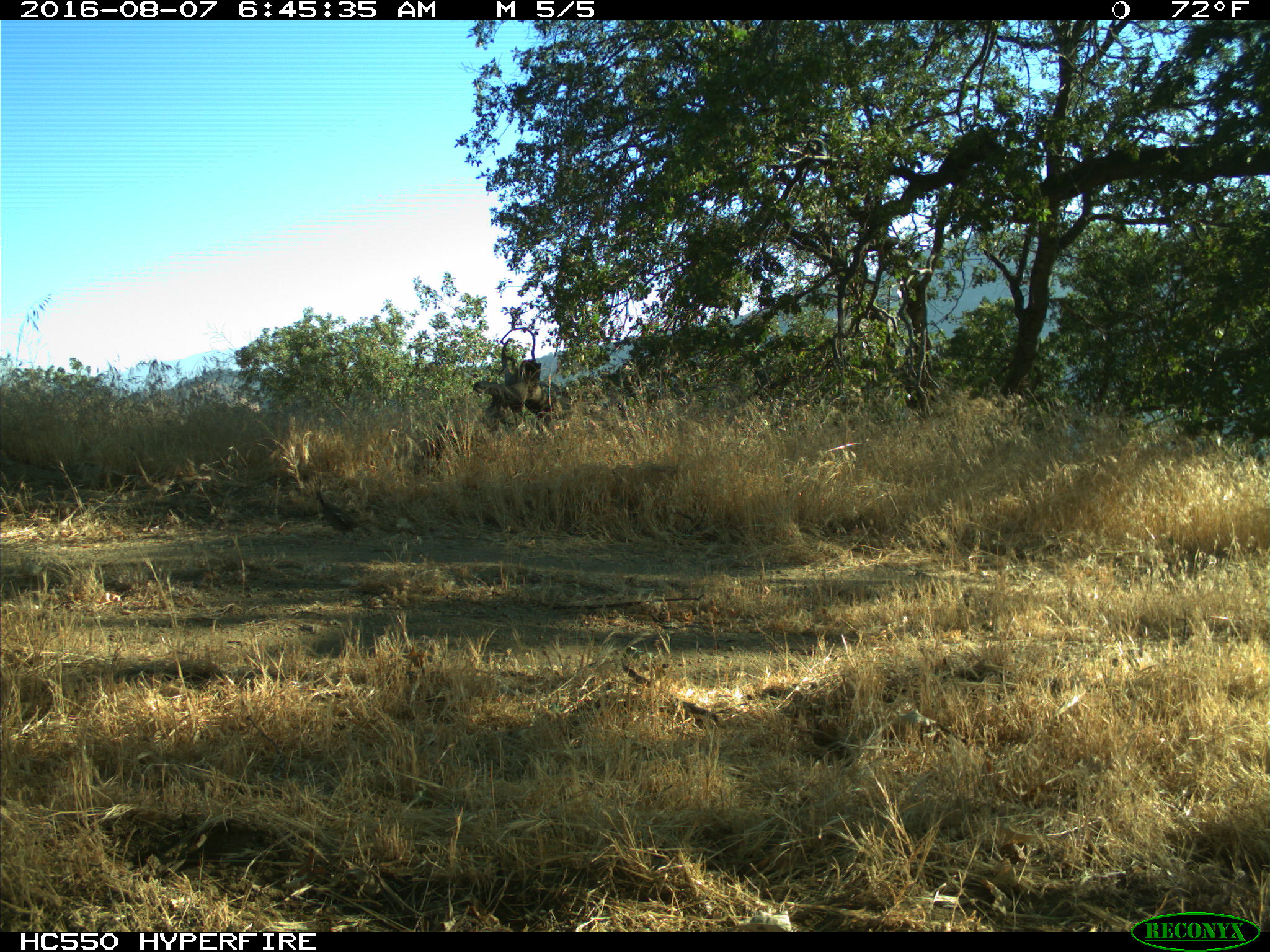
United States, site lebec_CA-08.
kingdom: Animalia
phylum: Chordata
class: Aves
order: Galliformes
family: Odontophoridae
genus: Callipepla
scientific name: Callipepla californica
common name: california quail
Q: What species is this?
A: Callipepla californica (california quail).